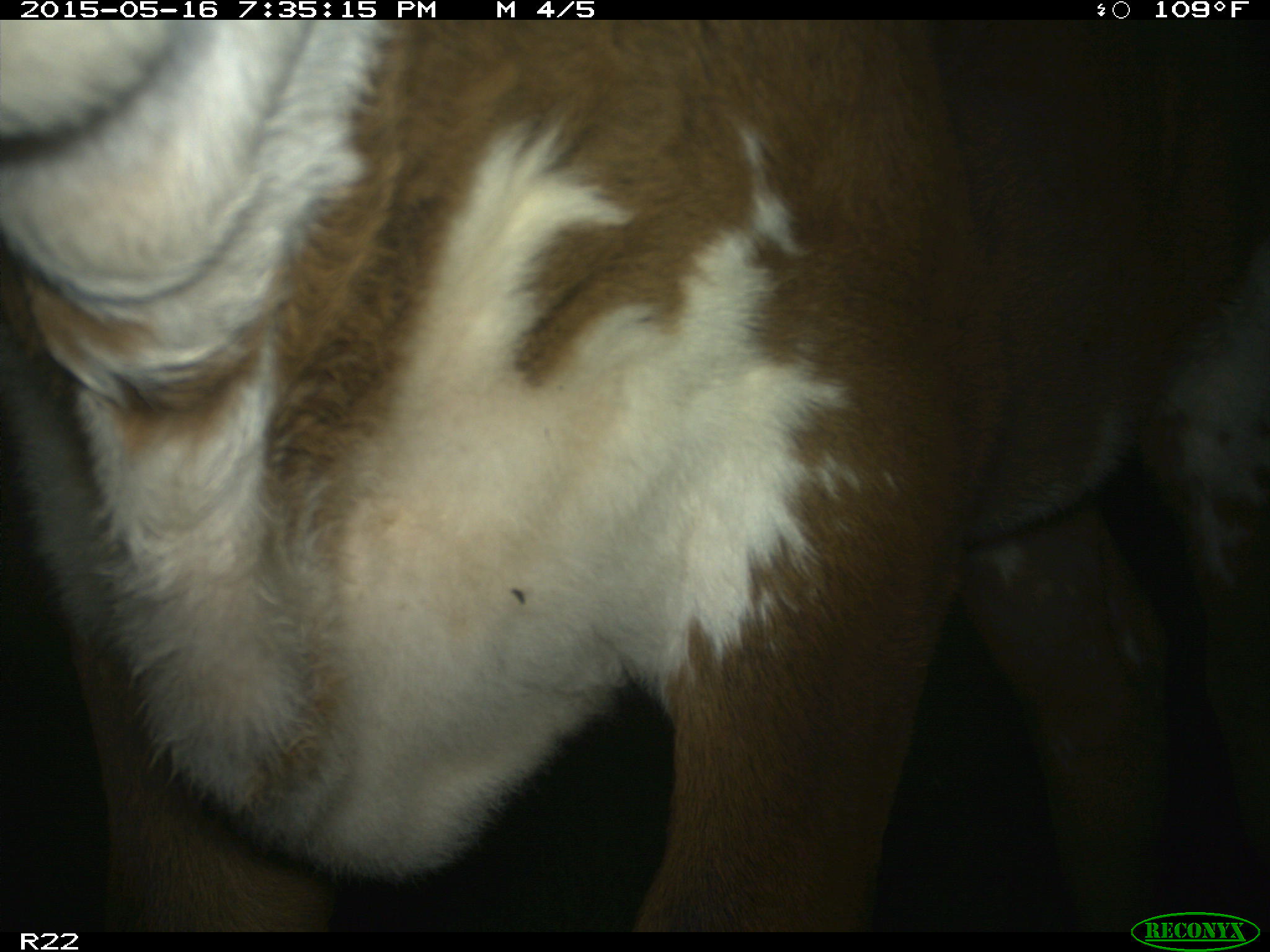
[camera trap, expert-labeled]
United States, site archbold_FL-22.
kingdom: Animalia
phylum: Chordata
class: Mammalia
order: Artiodactyla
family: Bovidae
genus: Bos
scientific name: Bos taurus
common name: domestic cow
Bos taurus (domestic cow).